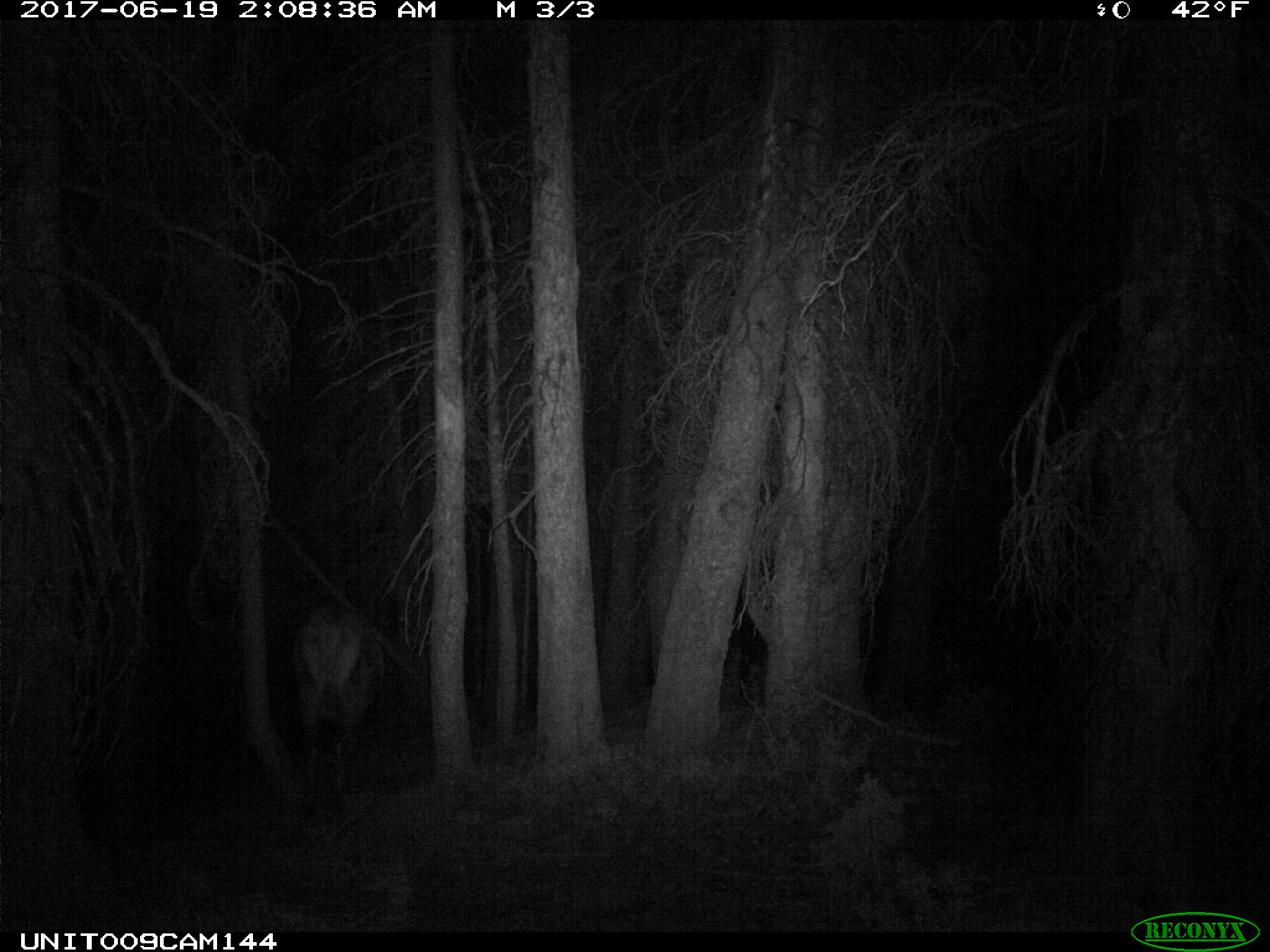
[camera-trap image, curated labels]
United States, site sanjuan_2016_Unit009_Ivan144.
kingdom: Animalia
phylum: Chordata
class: Mammalia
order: Artiodactyla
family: Cervidae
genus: Cervus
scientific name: Cervus elaphus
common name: red deer